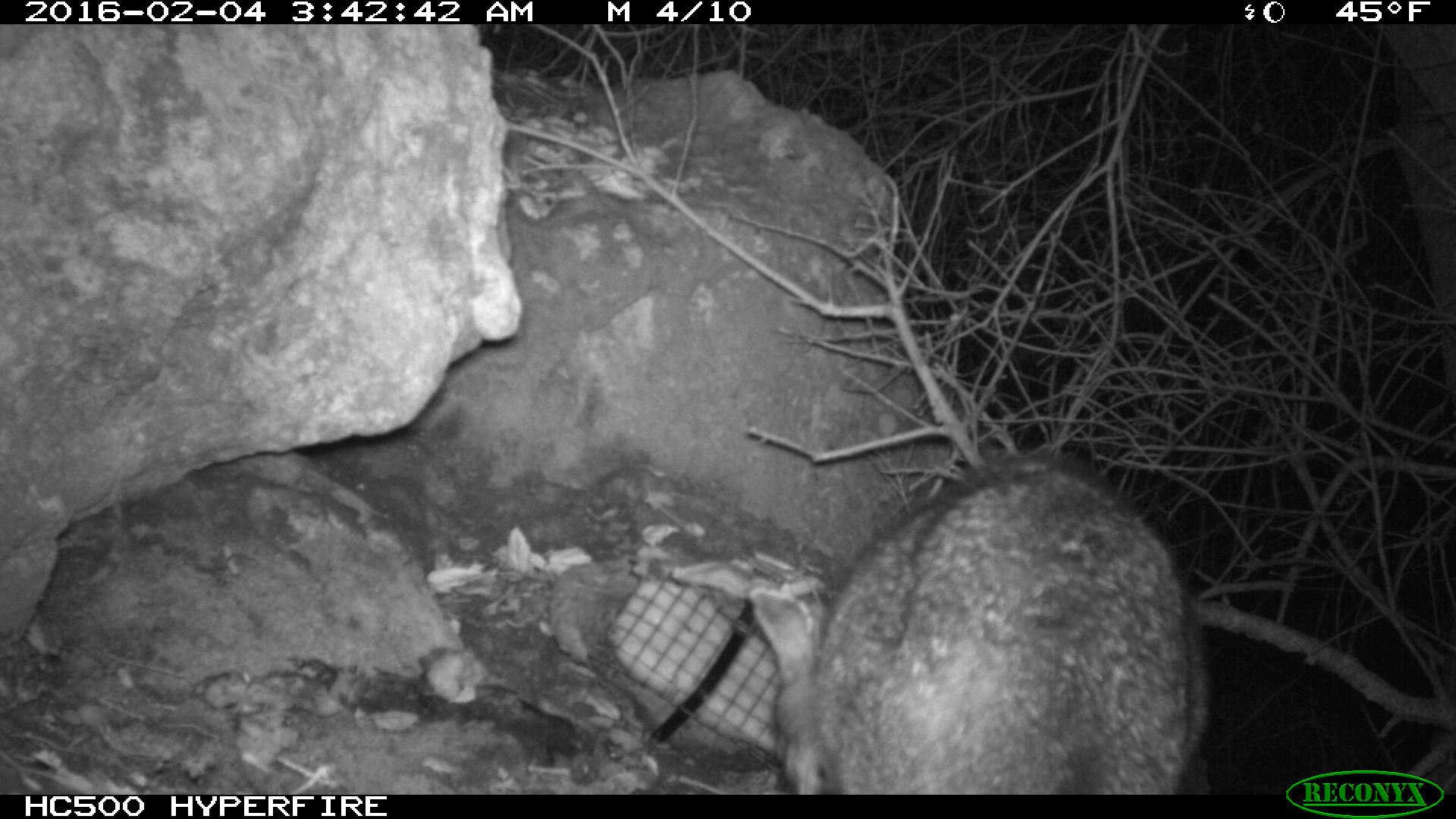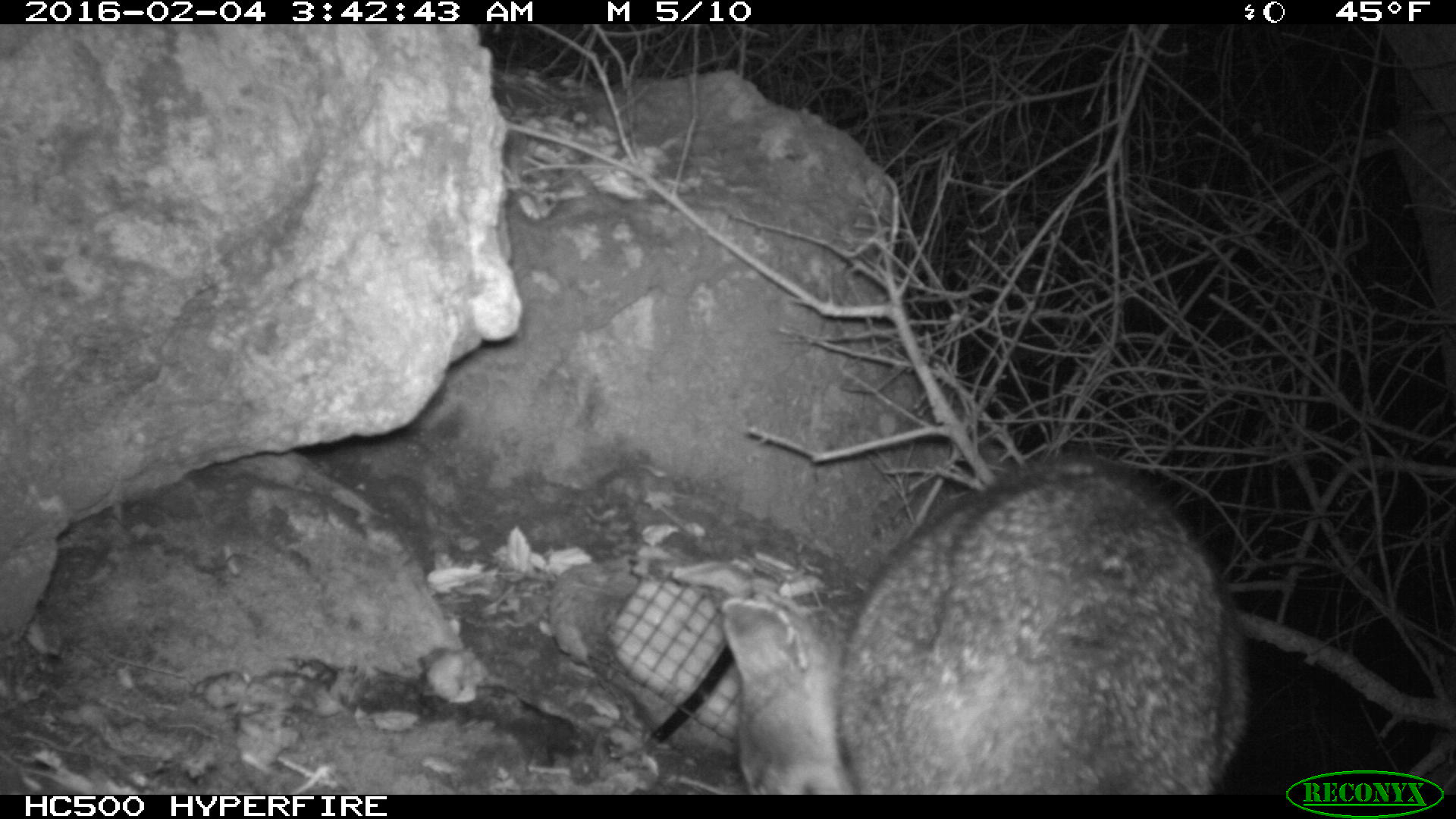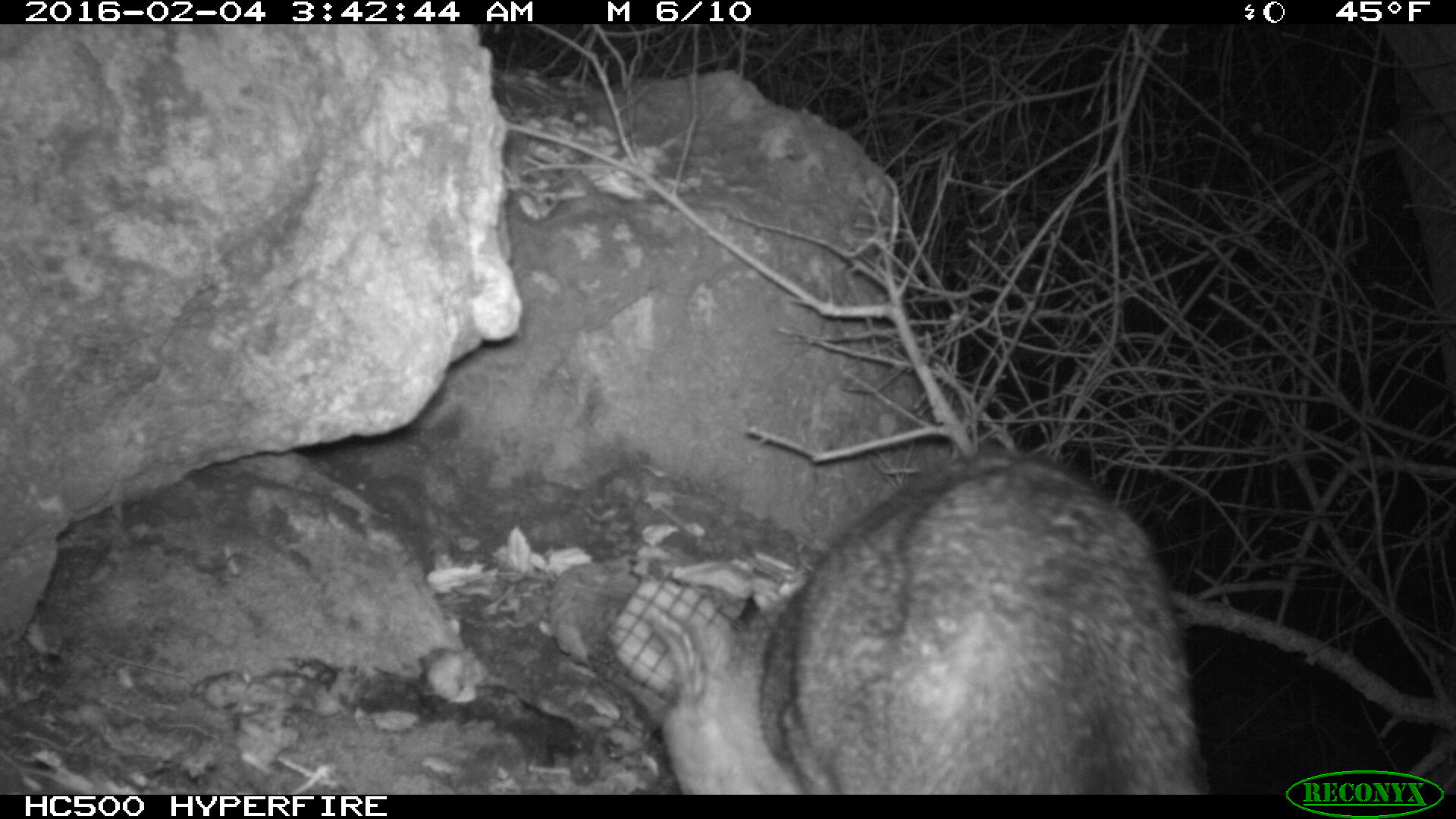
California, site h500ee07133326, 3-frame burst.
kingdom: Animalia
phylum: Chordata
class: Mammalia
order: Carnivora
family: Canidae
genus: Urocyon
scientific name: Urocyon littoralis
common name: island fox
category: fox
Fox (island fox) (Urocyon littoralis).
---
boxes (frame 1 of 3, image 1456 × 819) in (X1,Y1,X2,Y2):
fox: (749,450,1212,794)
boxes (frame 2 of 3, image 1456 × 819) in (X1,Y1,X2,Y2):
fox: (719,452,1249,793)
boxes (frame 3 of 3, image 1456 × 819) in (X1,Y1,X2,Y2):
fox: (651,449,1199,795)